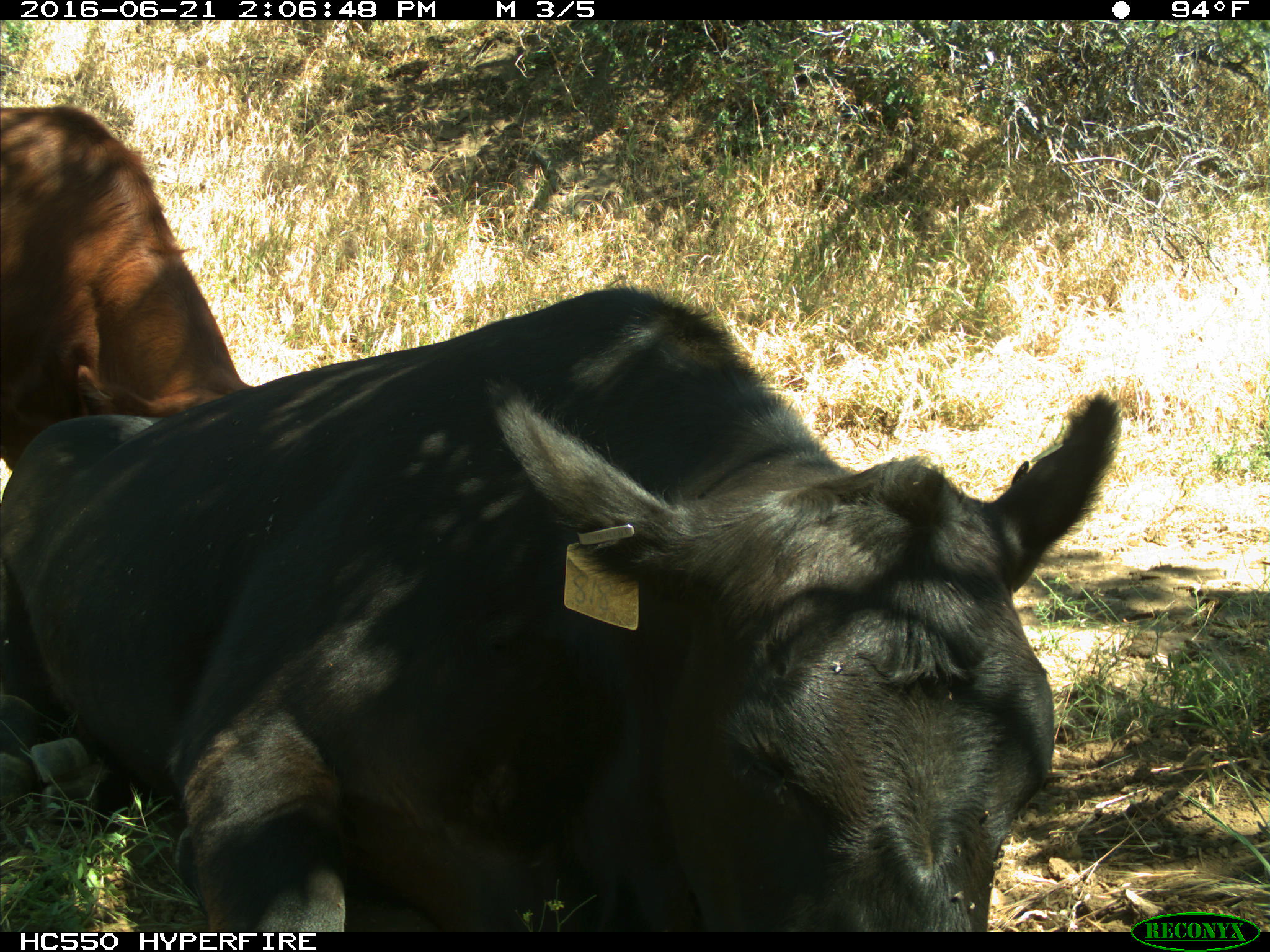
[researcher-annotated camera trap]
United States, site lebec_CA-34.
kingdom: Animalia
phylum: Chordata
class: Mammalia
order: Artiodactyla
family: Bovidae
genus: Bos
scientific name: Bos taurus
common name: domestic cow